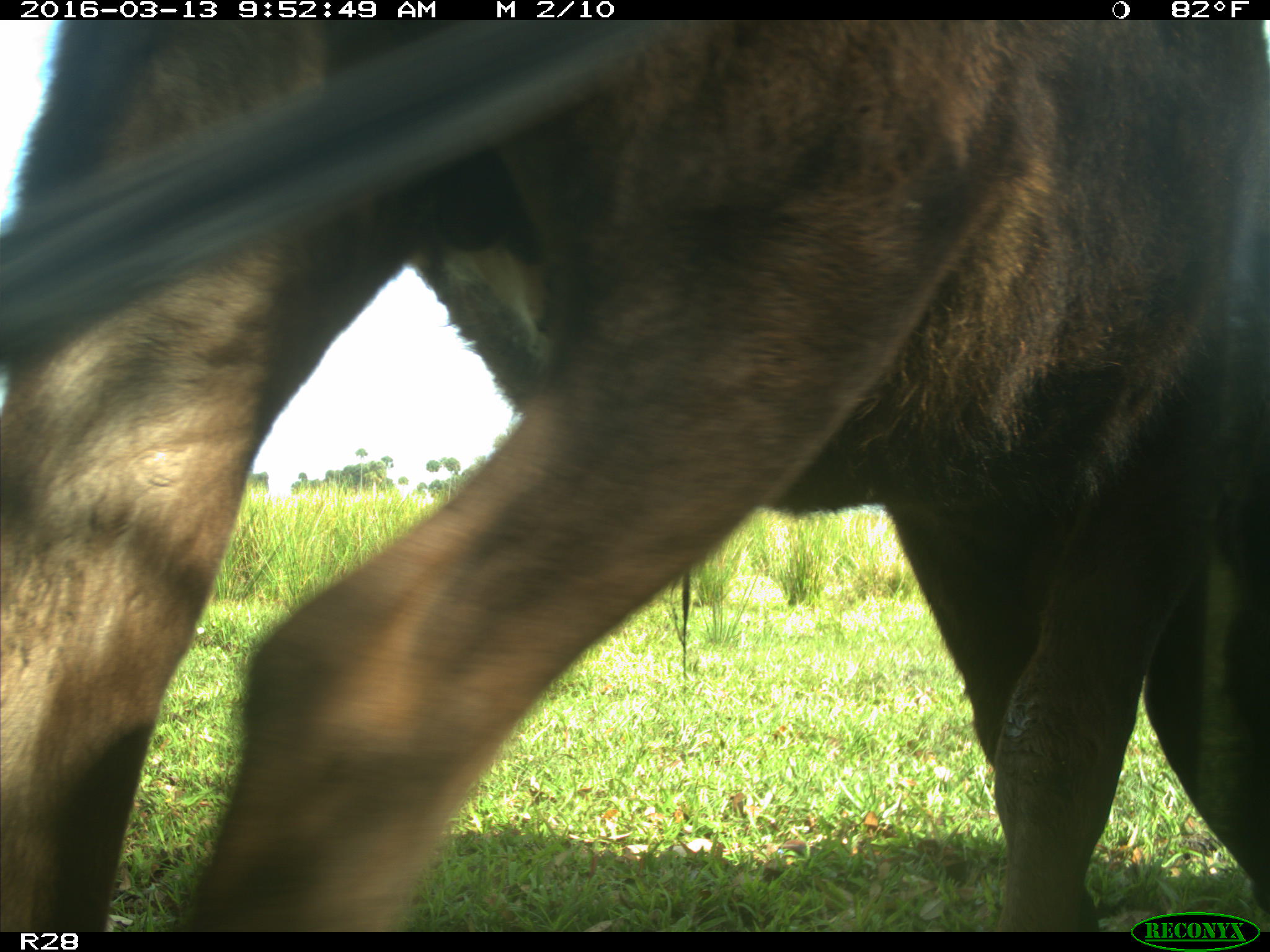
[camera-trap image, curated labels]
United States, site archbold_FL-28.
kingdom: Animalia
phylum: Chordata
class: Mammalia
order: Artiodactyla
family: Bovidae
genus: Bos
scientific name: Bos taurus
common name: domestic cow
Bos taurus (domestic cow).